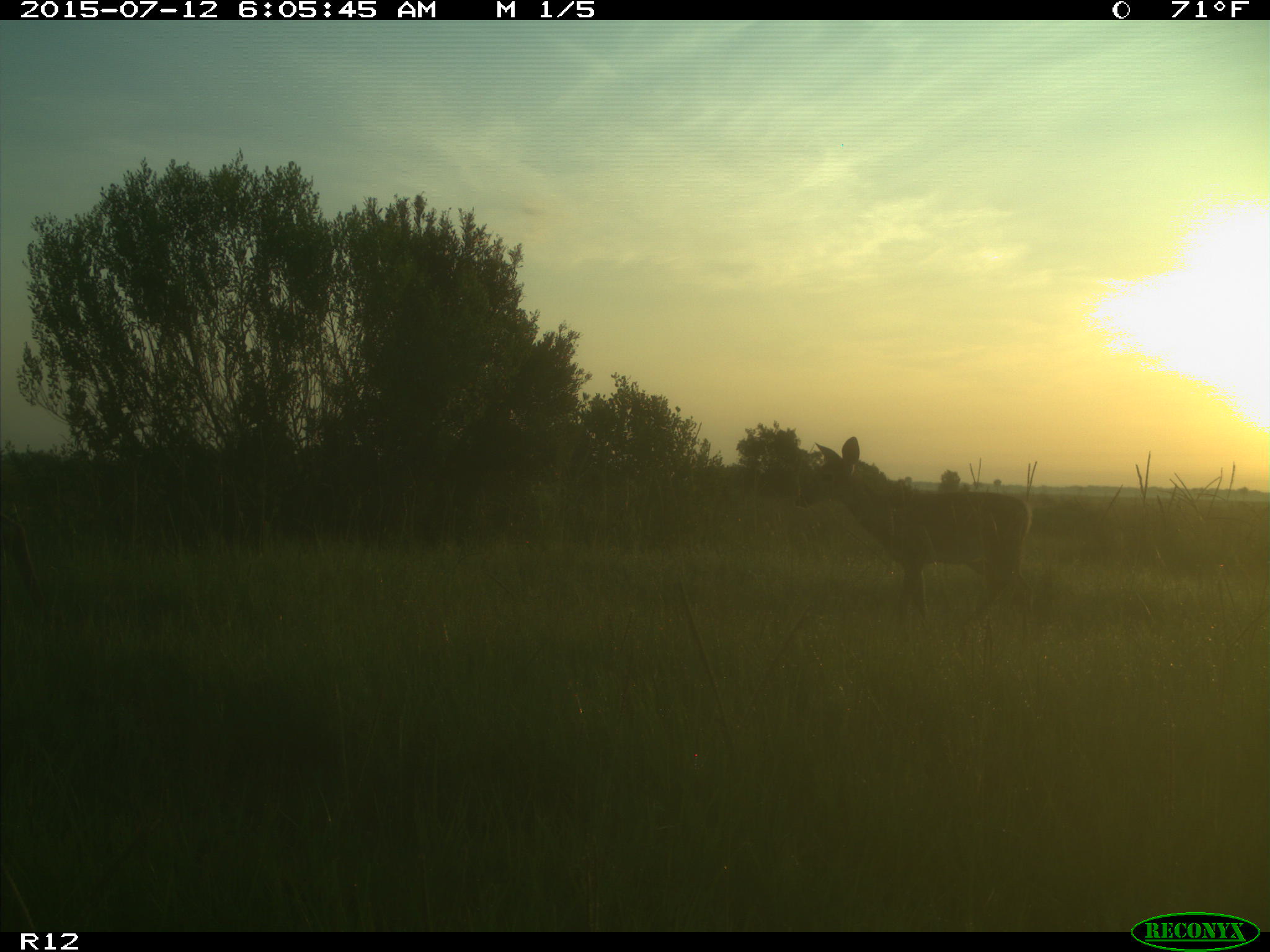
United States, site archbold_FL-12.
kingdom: Animalia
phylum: Chordata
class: Mammalia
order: Artiodactyla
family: Cervidae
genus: Odocoileus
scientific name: Odocoileus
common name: deer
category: unidentified deer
Unidentified deer (deer) (Odocoileus).